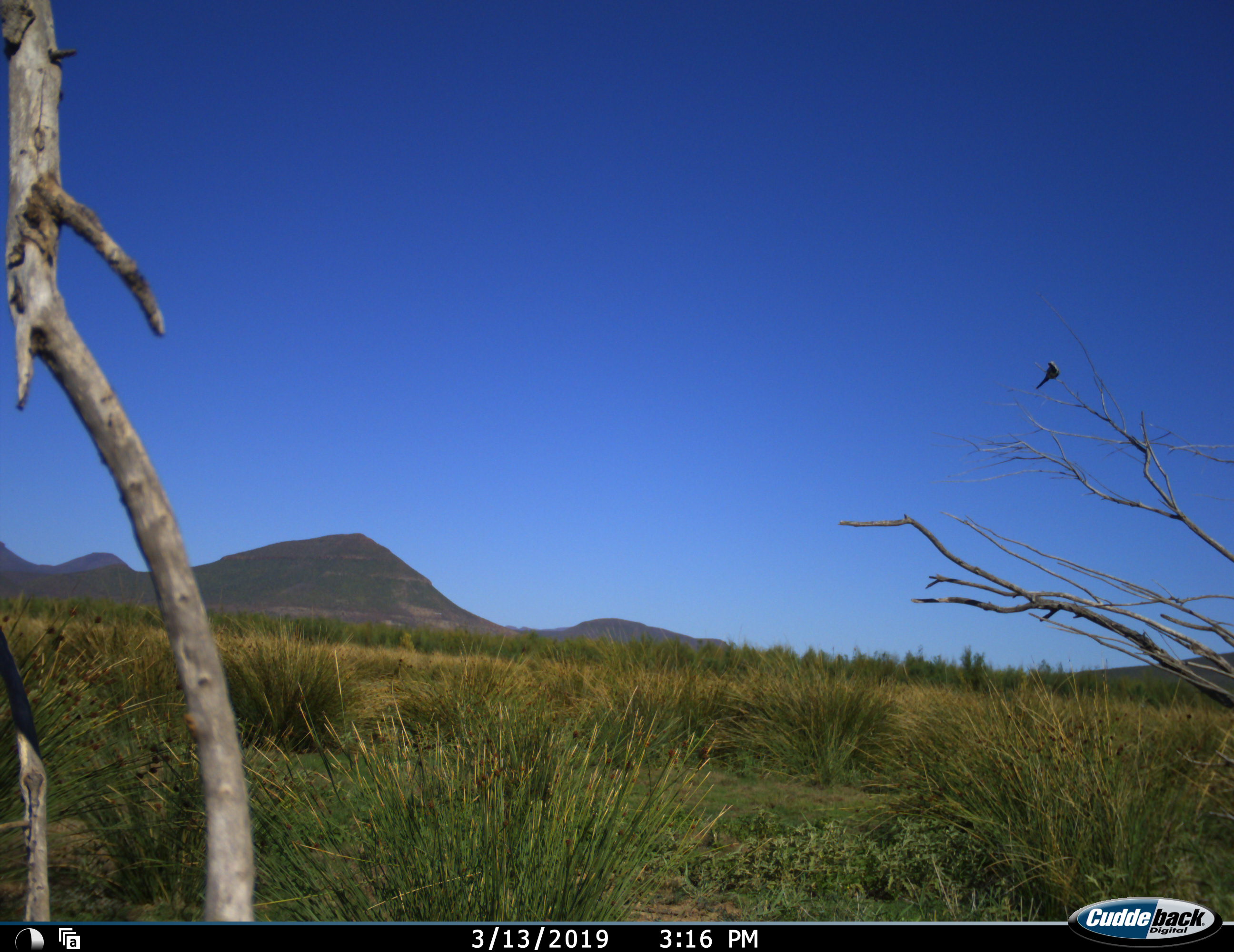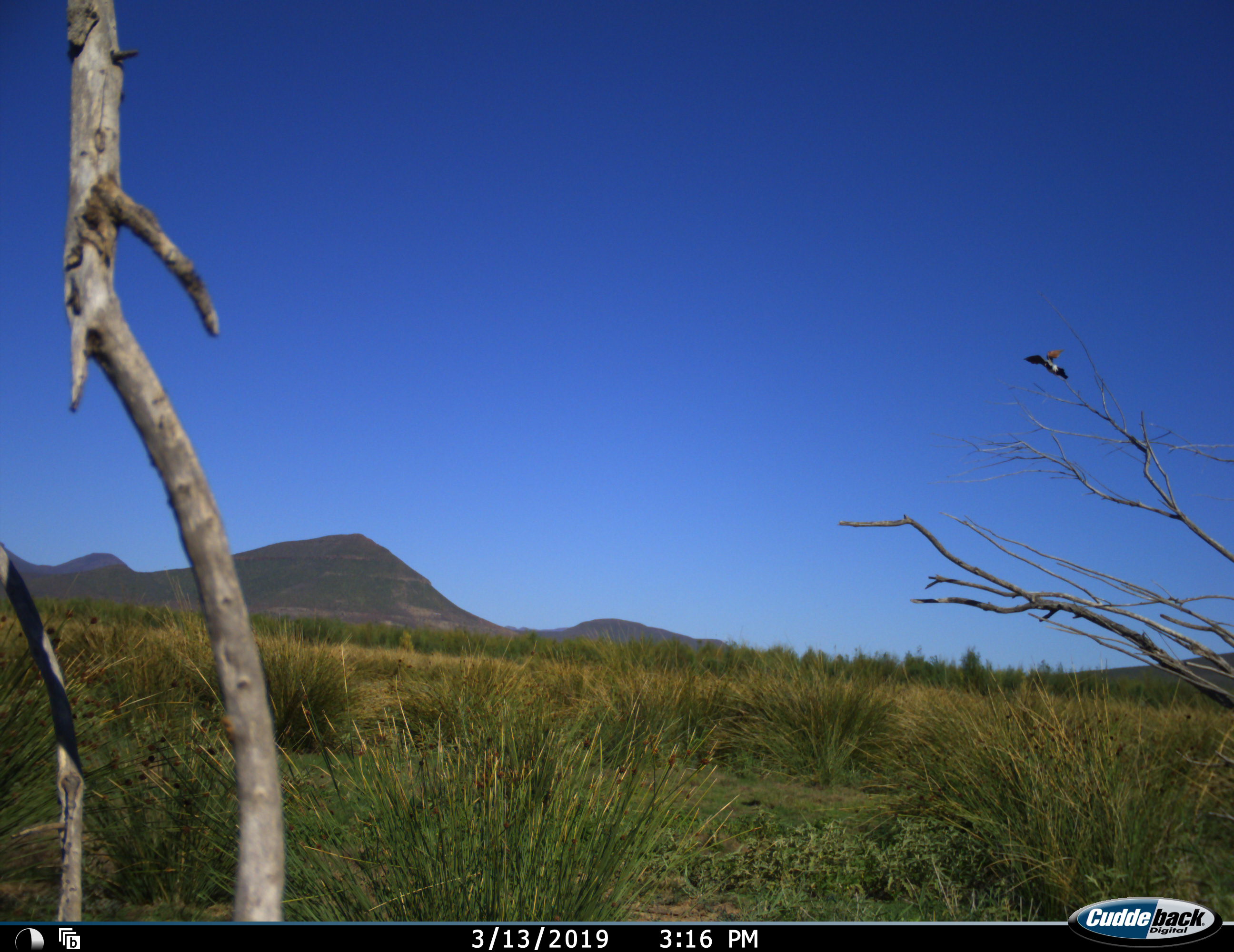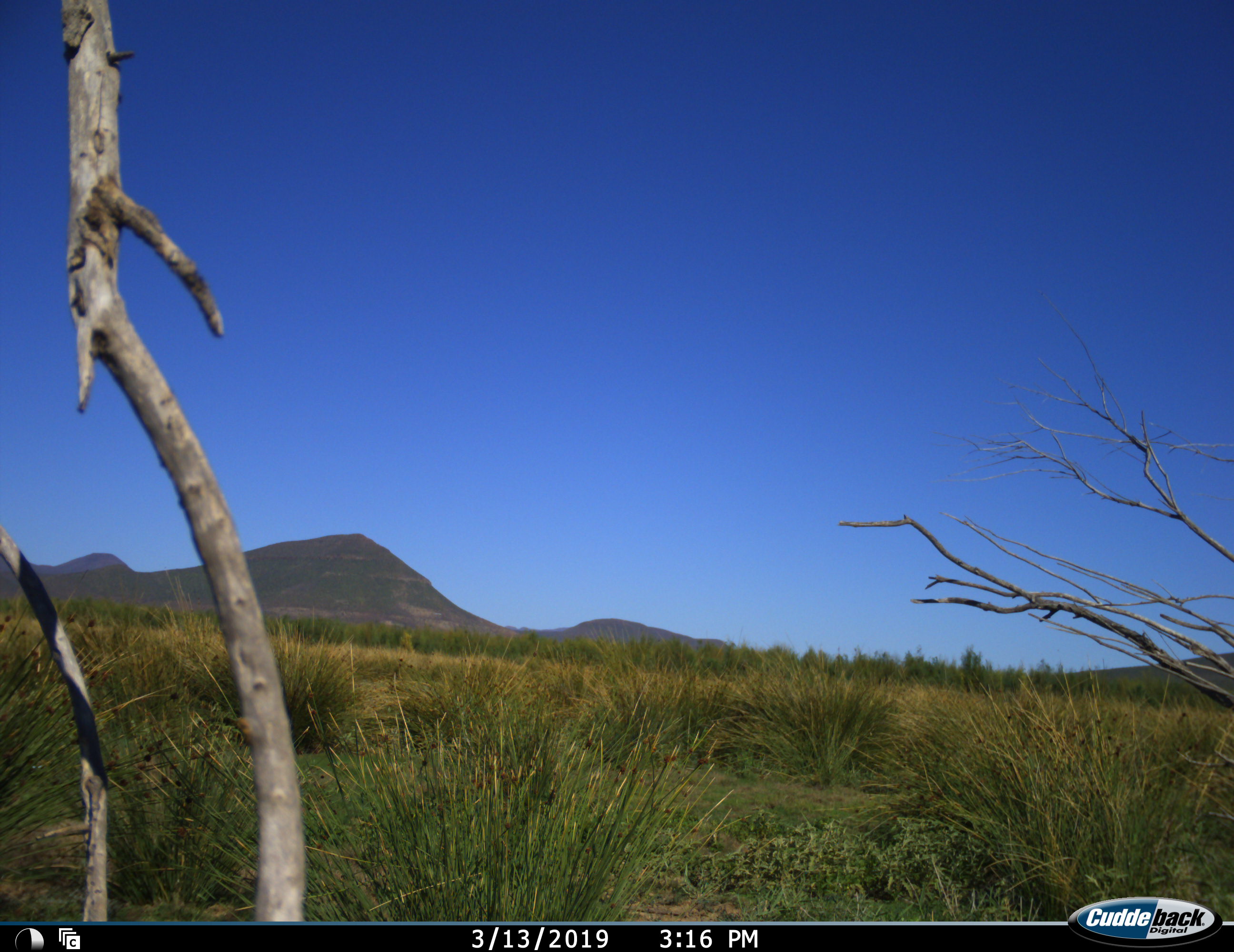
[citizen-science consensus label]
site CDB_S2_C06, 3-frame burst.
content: unidentified animal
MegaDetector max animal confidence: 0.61